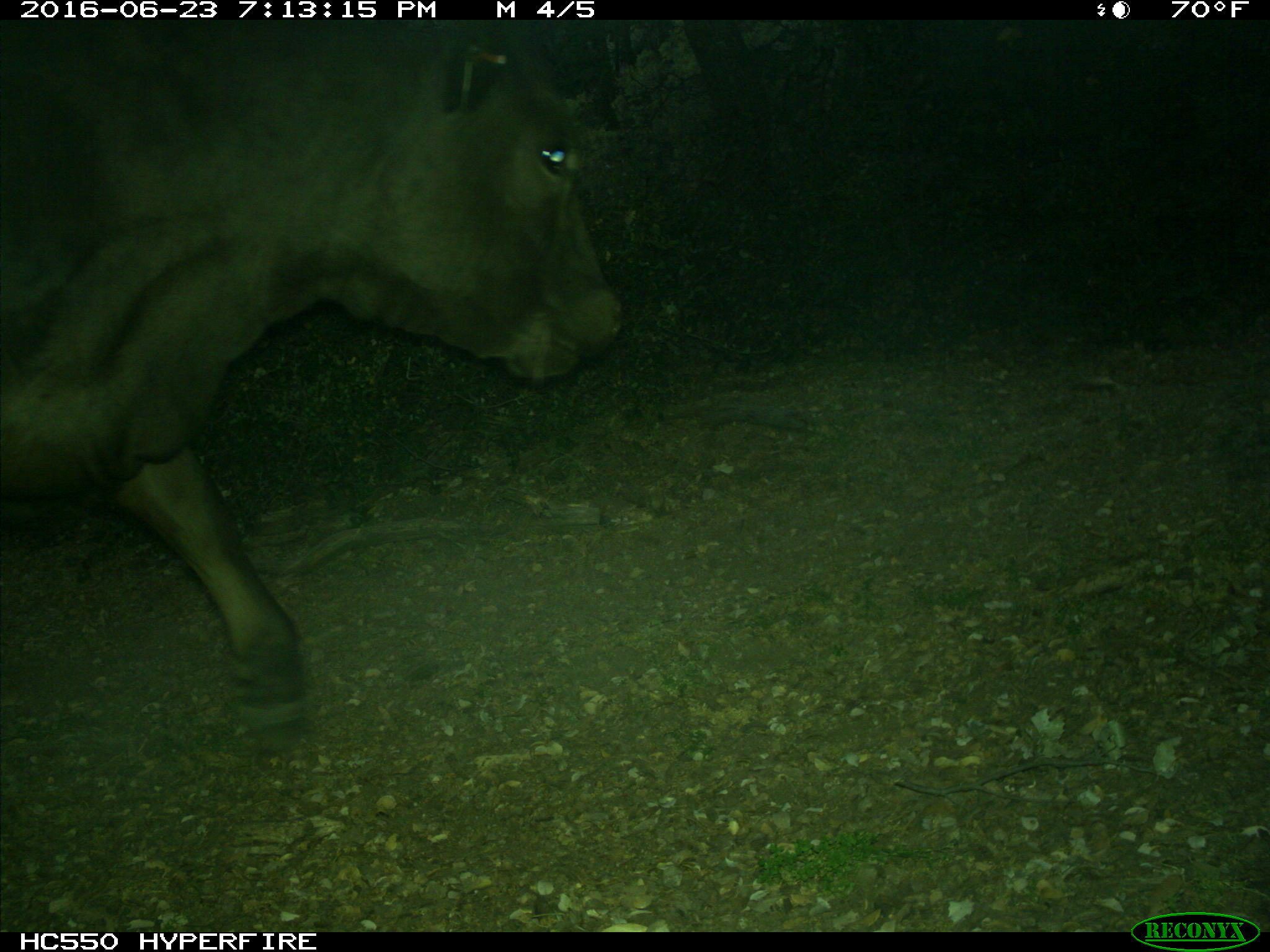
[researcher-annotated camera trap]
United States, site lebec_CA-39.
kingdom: Animalia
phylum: Chordata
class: Mammalia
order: Artiodactyla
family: Bovidae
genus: Bos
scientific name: Bos taurus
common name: domestic cow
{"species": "Bos taurus (domestic cow)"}